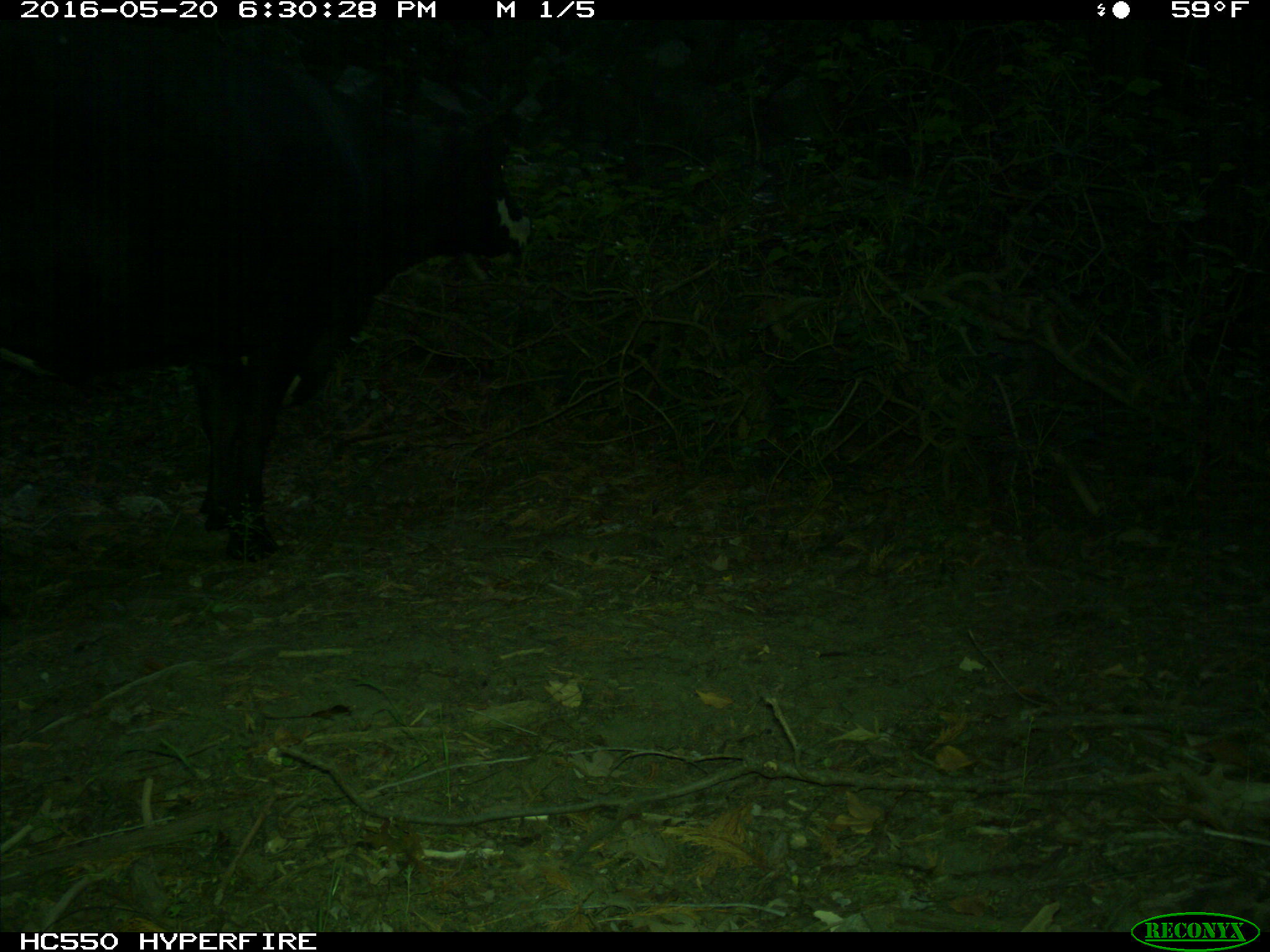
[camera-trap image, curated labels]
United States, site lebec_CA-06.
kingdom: Animalia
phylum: Chordata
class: Mammalia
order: Artiodactyla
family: Bovidae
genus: Bos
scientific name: Bos taurus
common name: domestic cow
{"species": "Bos taurus (domestic cow)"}